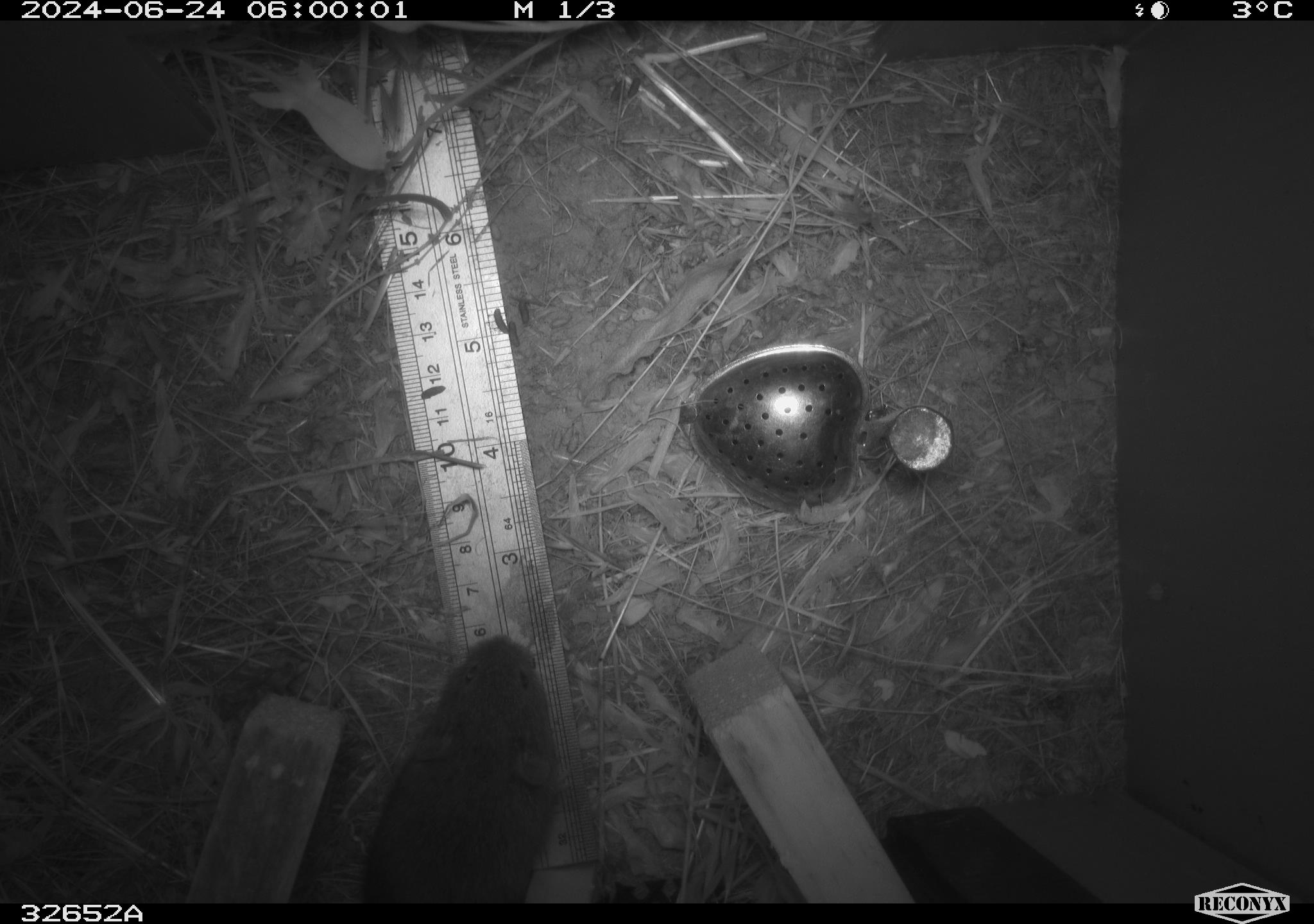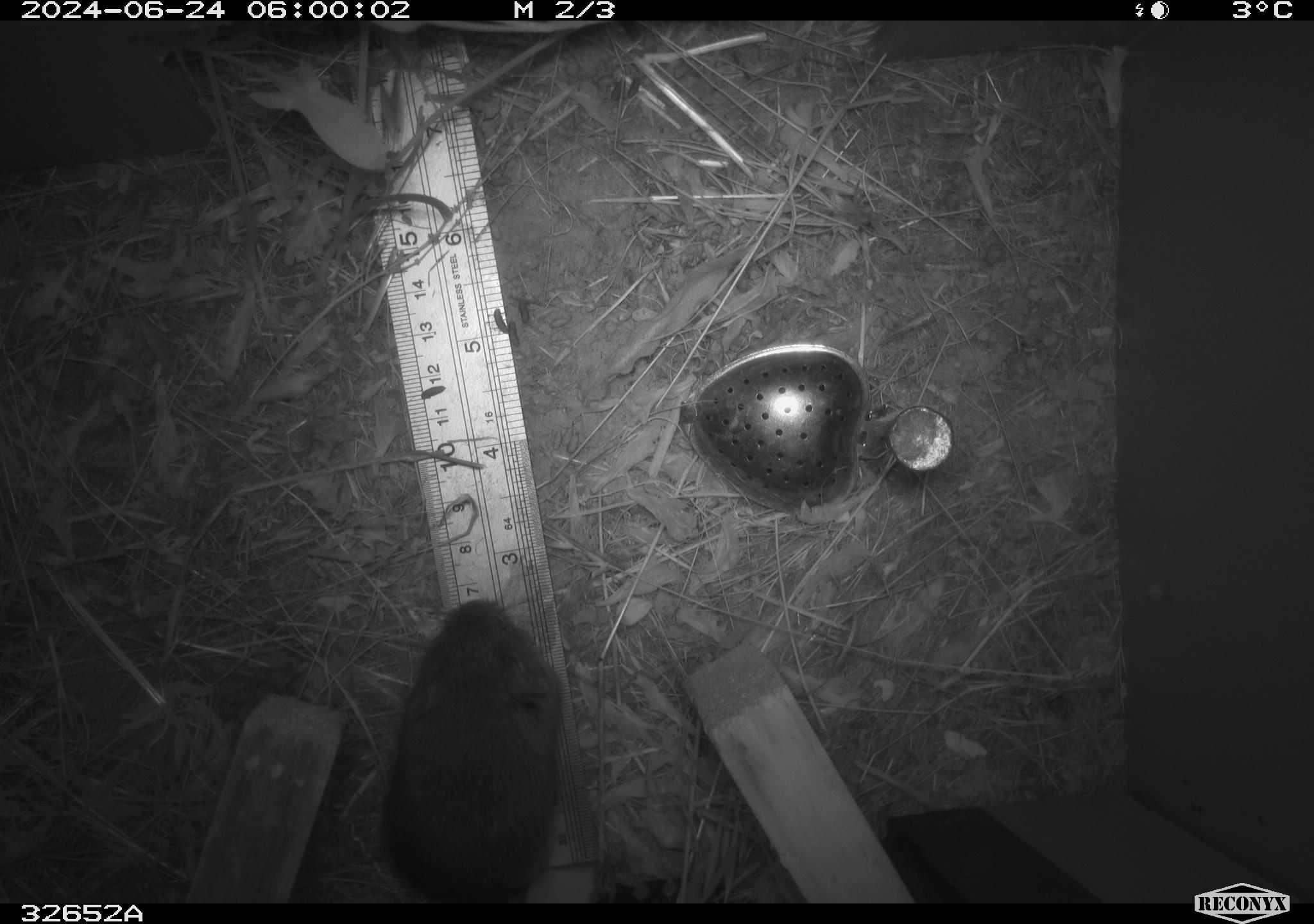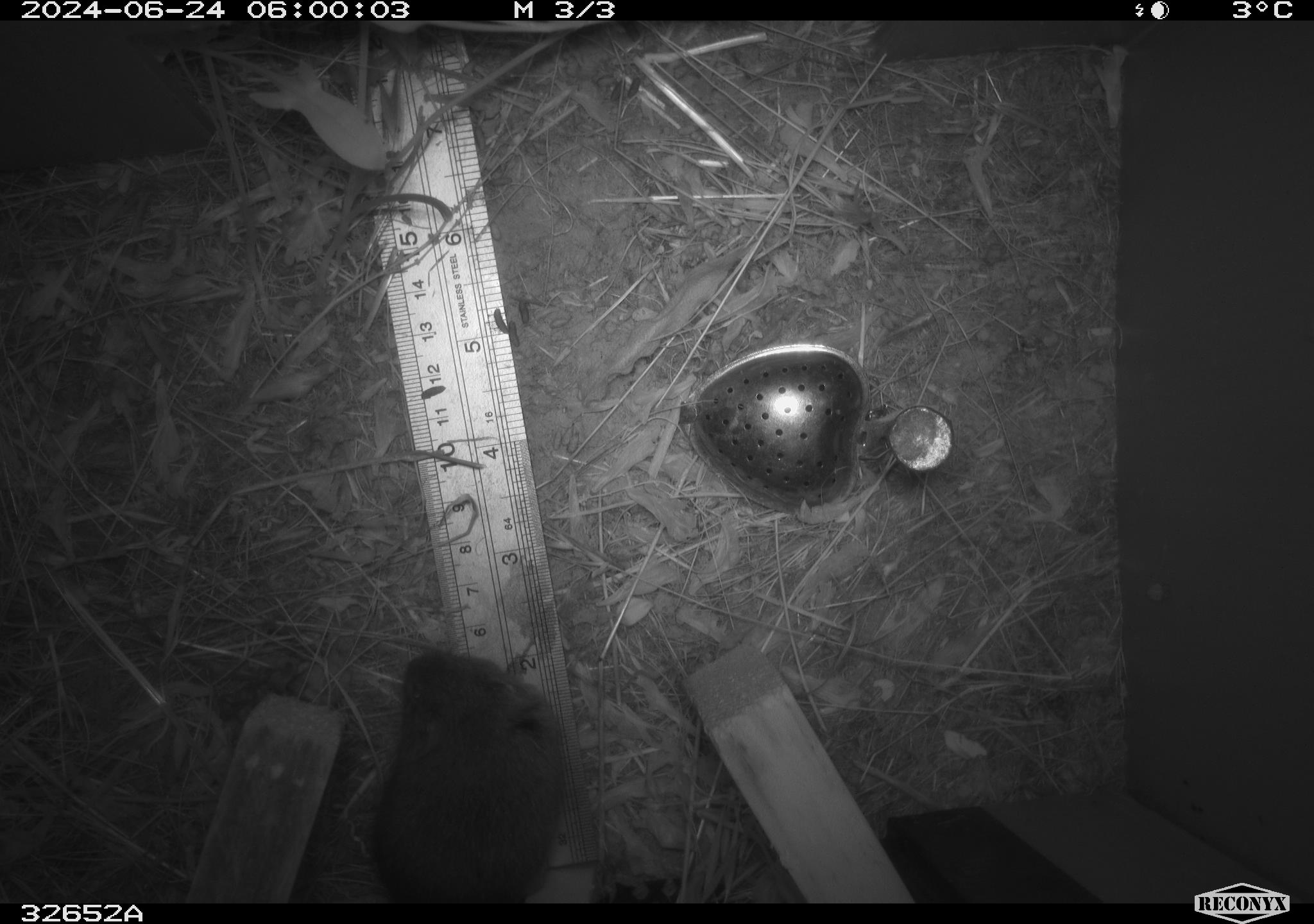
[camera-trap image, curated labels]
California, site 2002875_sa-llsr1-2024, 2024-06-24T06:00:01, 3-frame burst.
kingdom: Animalia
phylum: Chordata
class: Mammalia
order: Rodentia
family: Cricetidae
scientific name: Arvicolinae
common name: voles, lemmings, and muskrats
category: arvicolinae subfamily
Arvicolinae subfamily (voles, lemmings, and muskrats) (Arvicolinae).